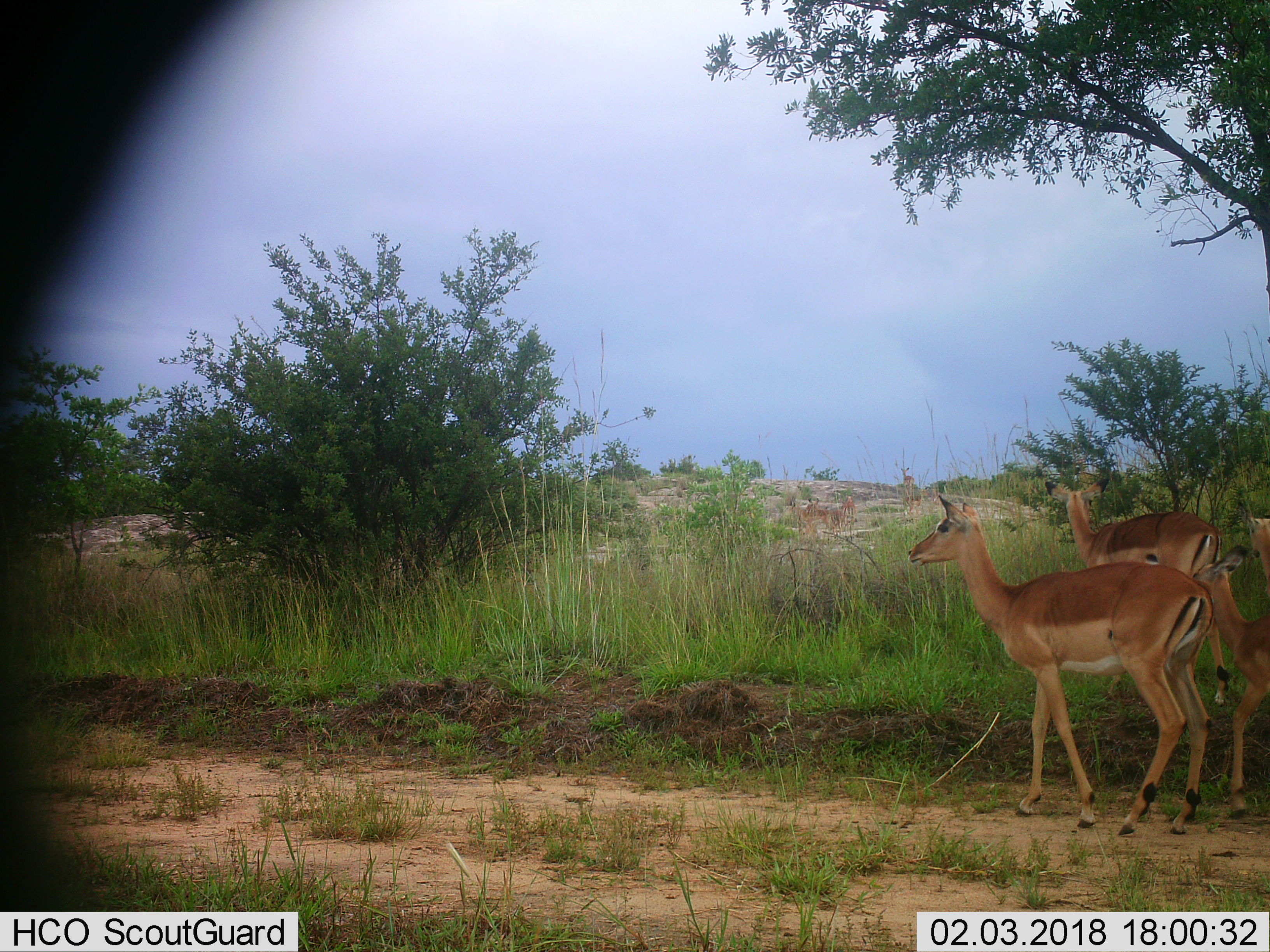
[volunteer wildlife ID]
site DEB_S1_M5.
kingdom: Animalia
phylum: Chordata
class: Mammalia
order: Artiodactyla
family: Bovidae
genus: Aepyceros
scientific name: Aepyceros melampus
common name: impala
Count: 4.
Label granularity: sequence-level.